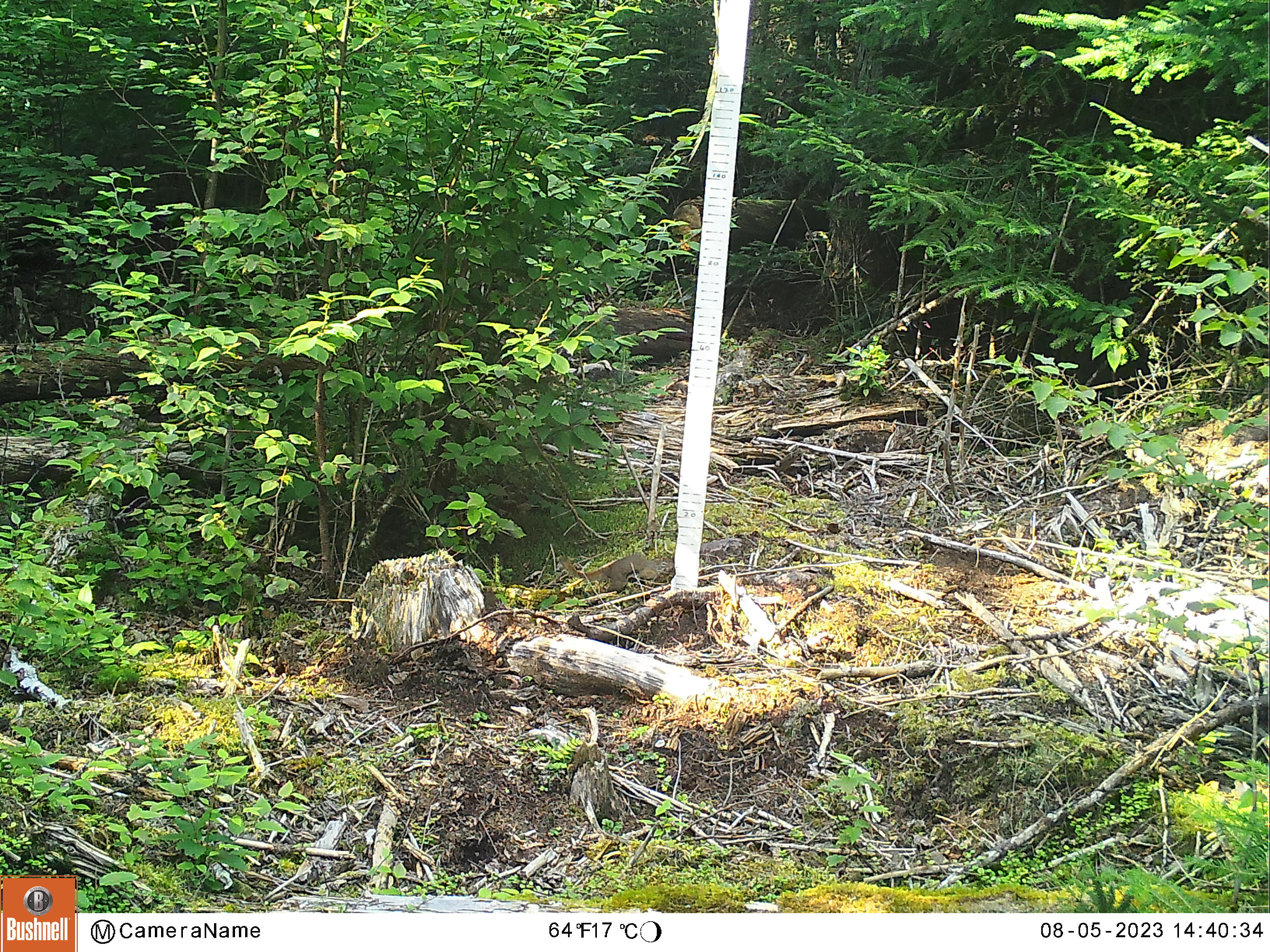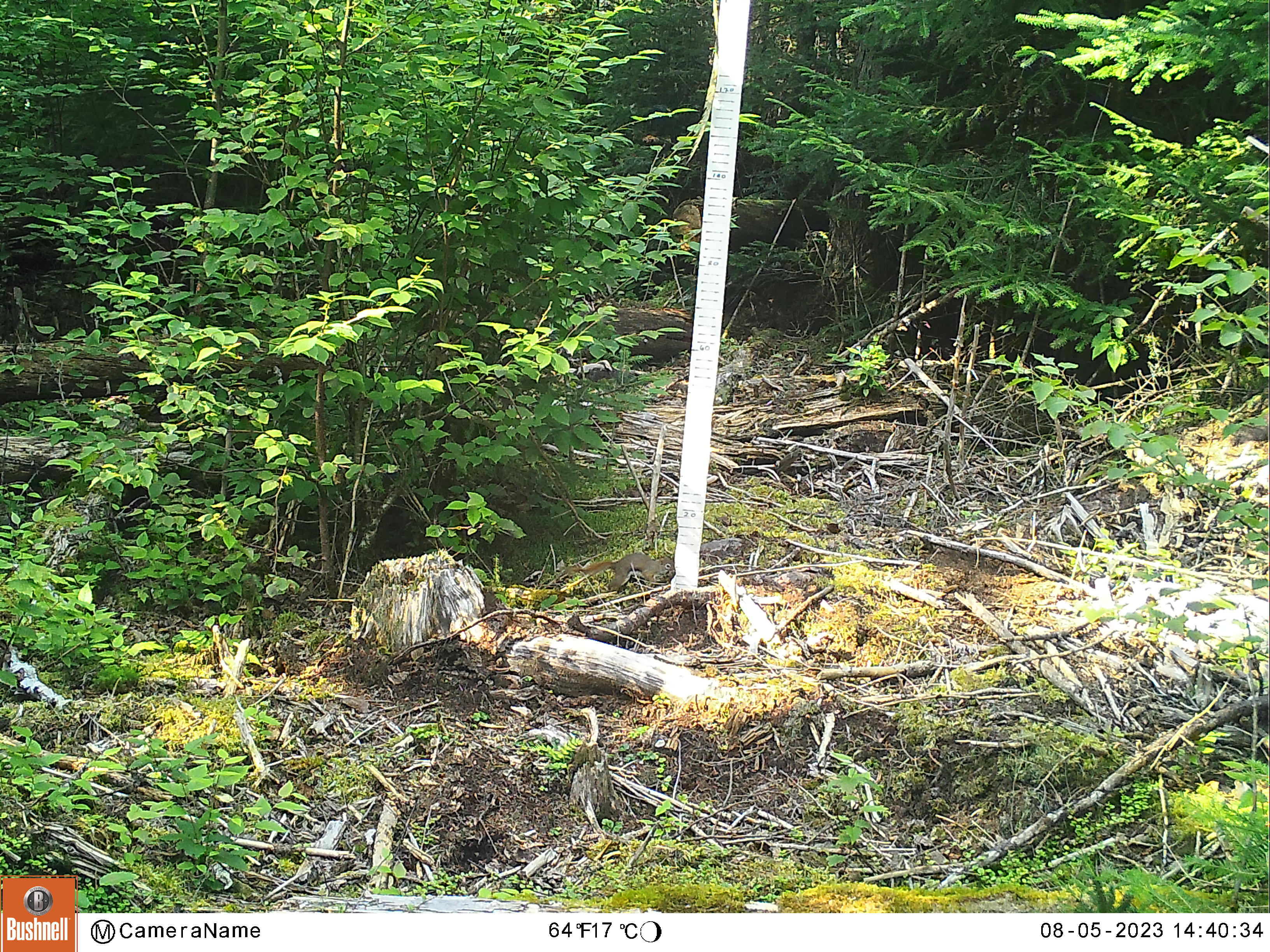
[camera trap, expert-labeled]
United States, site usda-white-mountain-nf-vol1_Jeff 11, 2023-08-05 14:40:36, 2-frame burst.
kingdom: Animalia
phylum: Chordata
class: Mammalia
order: Rodentia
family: Sciuridae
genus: Tamiasciurus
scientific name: Tamiasciurus hudsonicus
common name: red squirrel